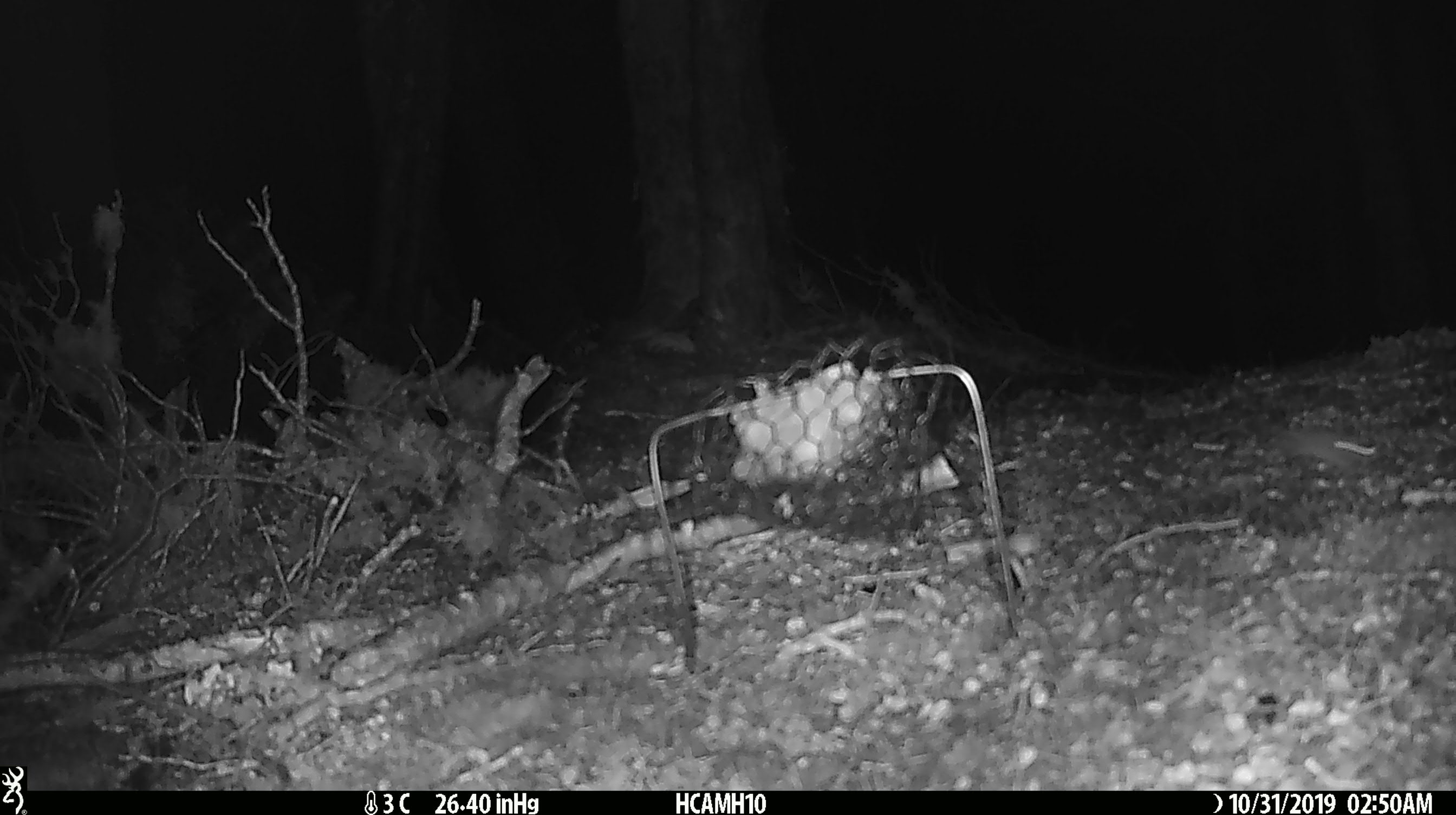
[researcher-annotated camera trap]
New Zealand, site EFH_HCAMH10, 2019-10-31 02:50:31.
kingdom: Animalia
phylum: Chordata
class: Mammalia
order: Rodentia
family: Muridae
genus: Mus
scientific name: Mus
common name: mouse